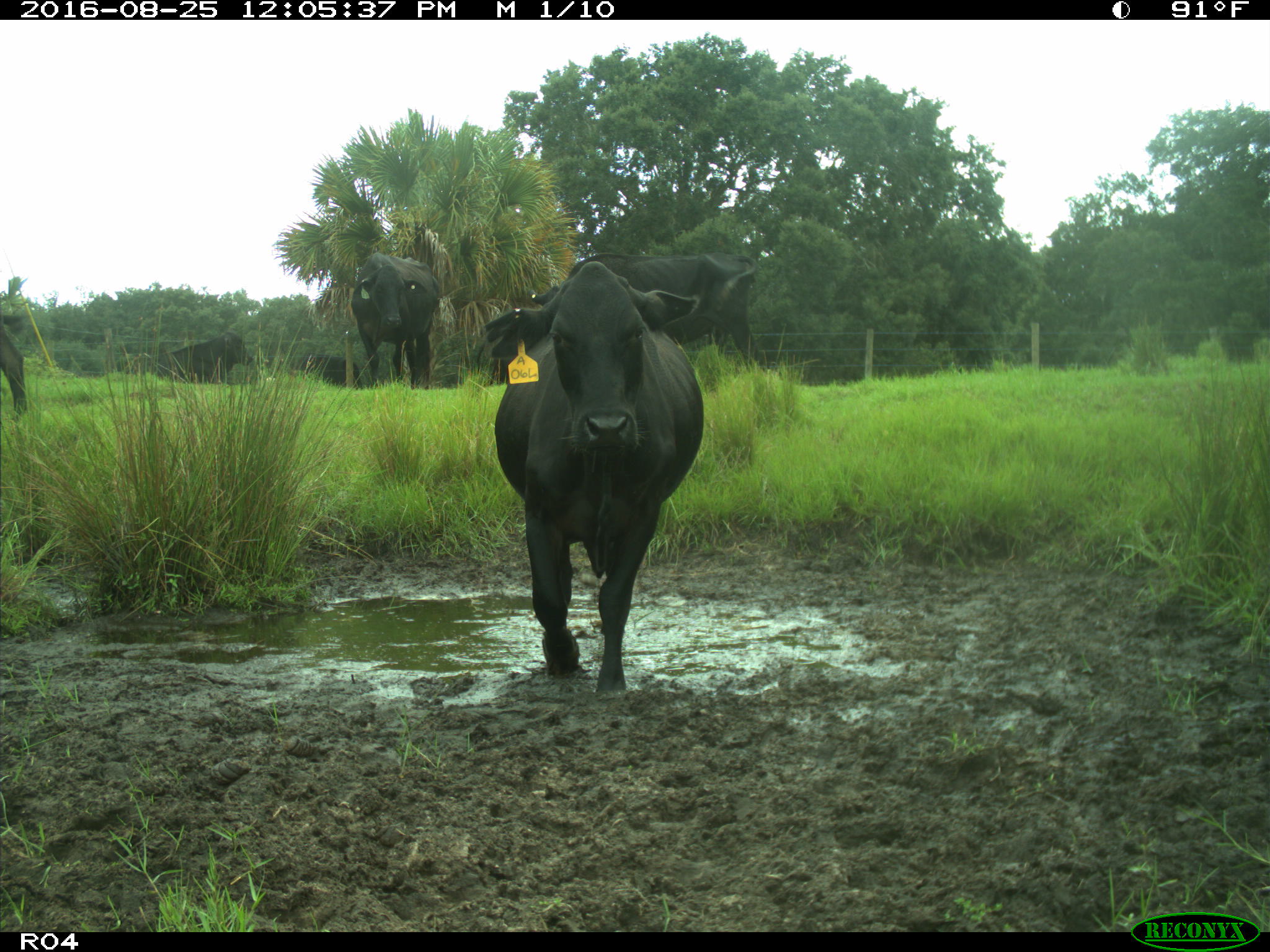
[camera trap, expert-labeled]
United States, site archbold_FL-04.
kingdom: Animalia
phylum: Chordata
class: Mammalia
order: Artiodactyla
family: Bovidae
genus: Bos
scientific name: Bos taurus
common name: domestic cow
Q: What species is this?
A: Bos taurus (domestic cow).